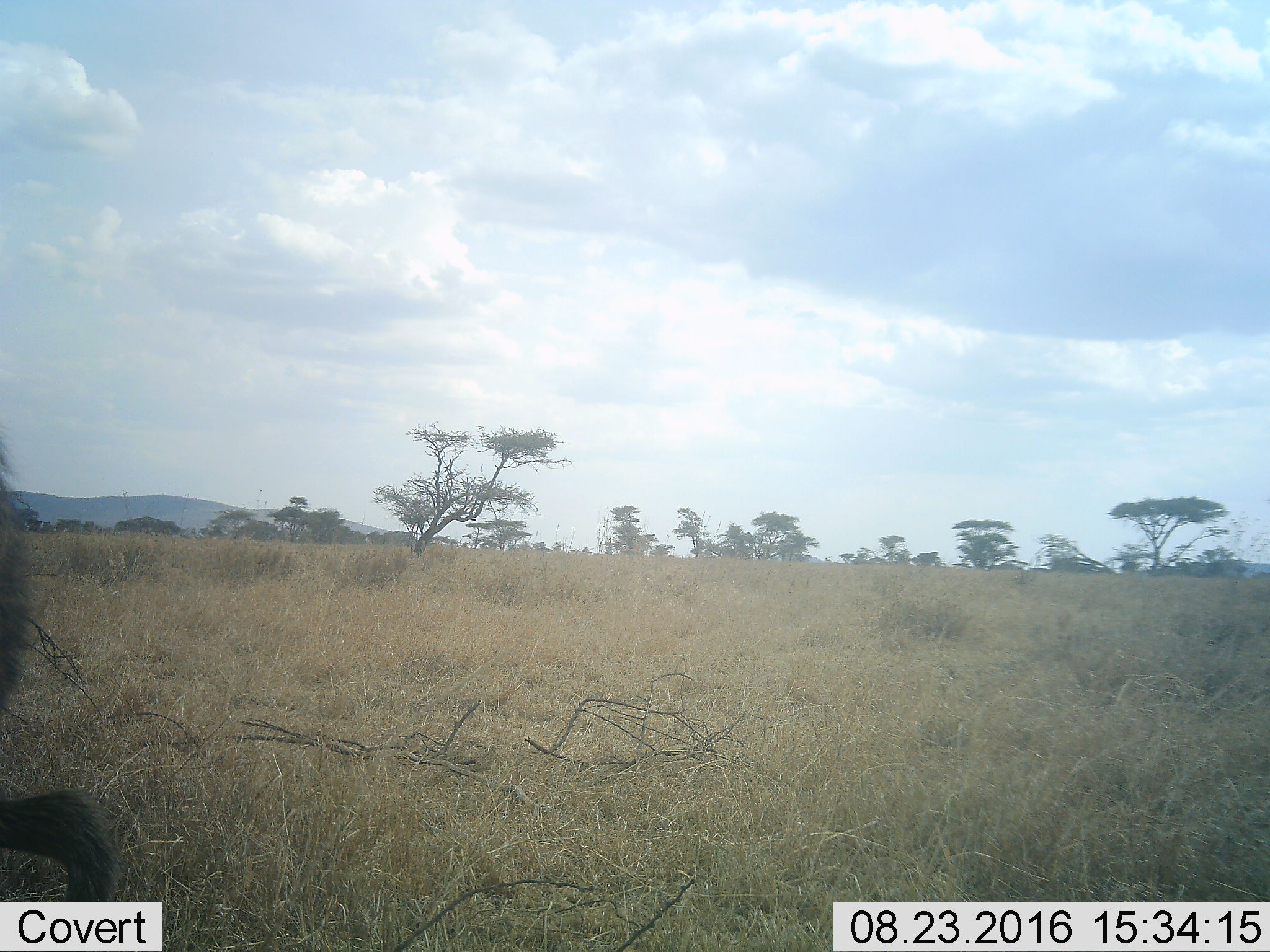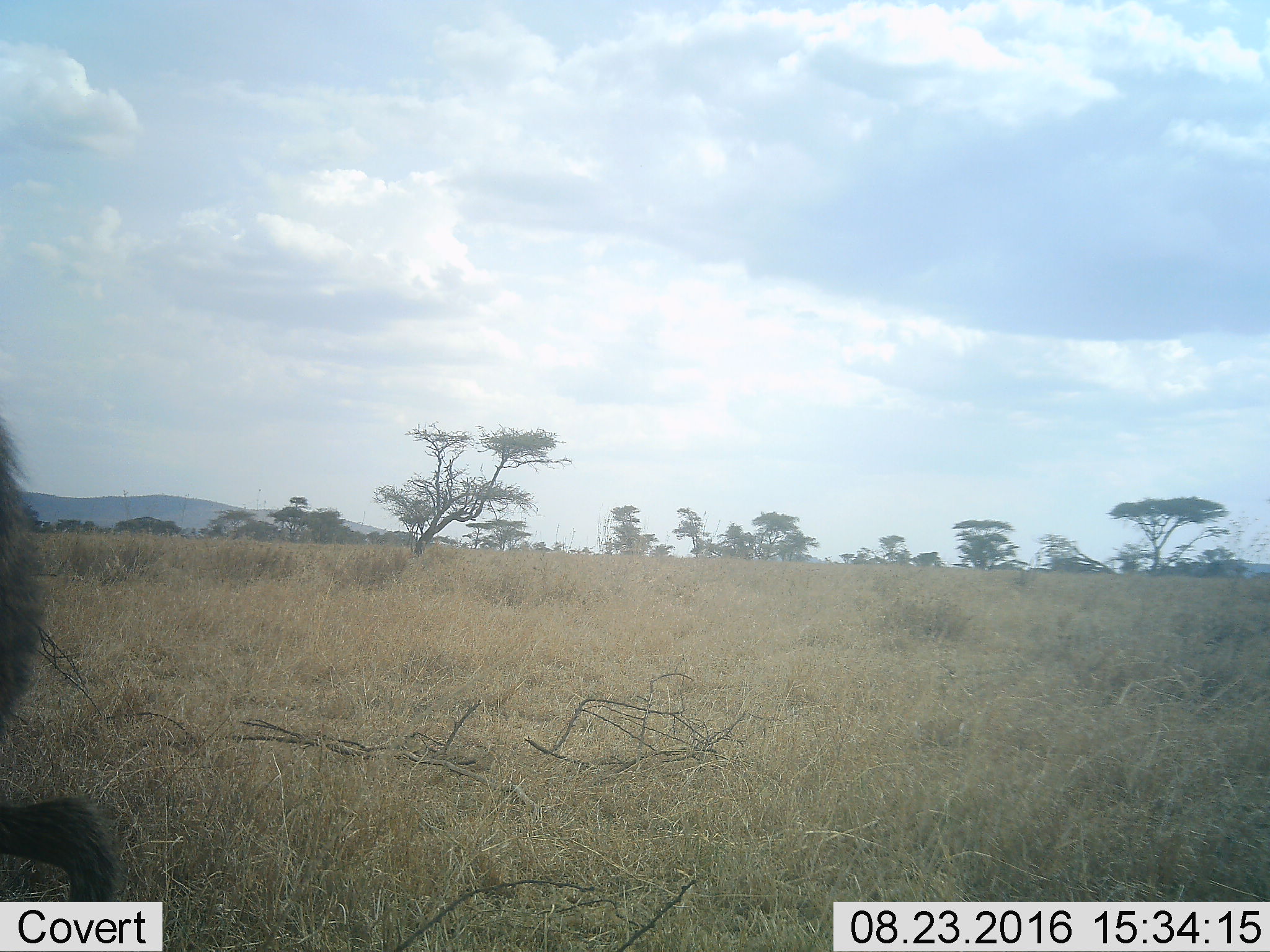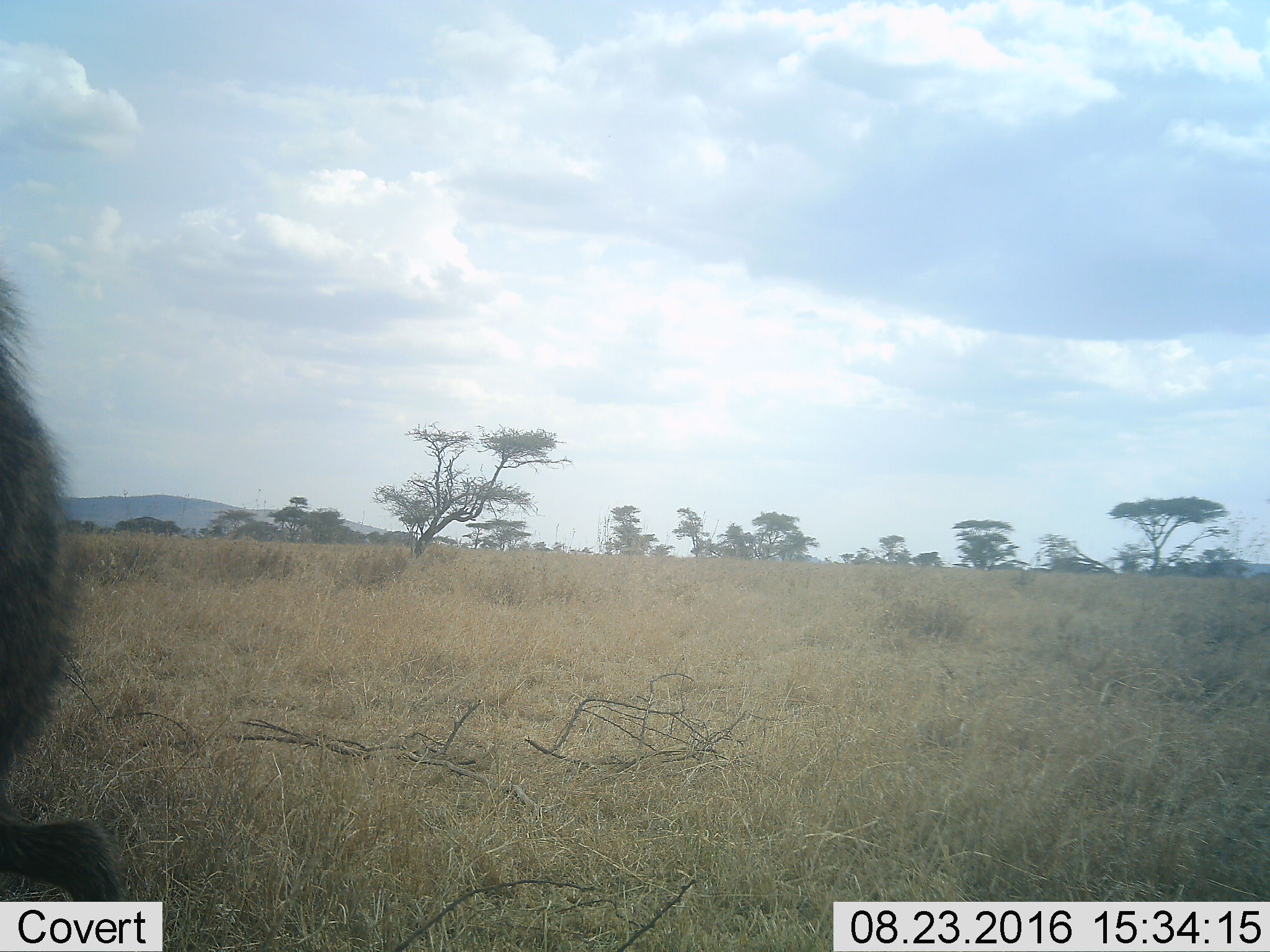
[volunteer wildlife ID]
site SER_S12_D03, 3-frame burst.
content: unidentified animal